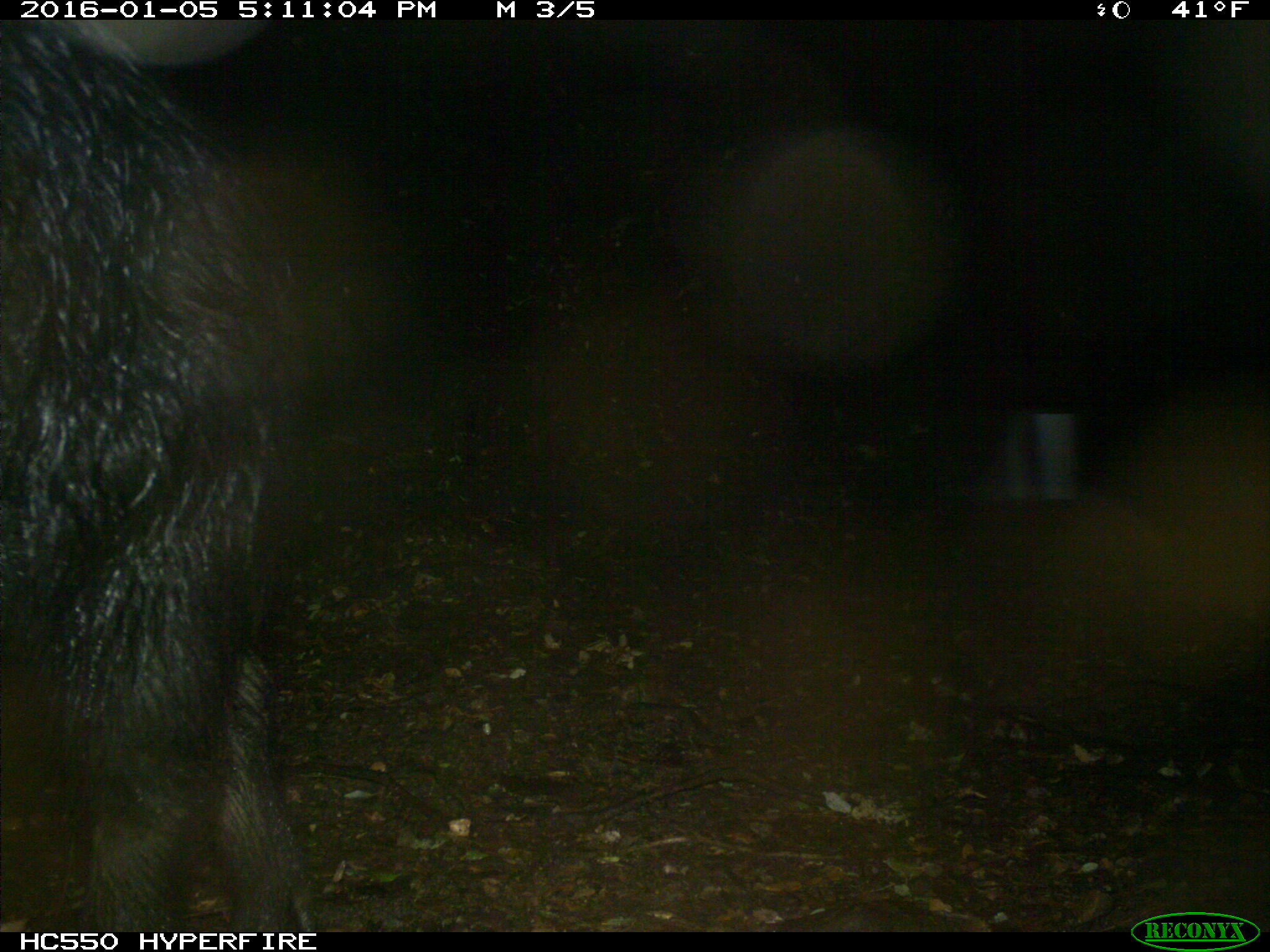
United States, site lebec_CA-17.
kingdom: Animalia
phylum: Chordata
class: Mammalia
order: Artiodactyla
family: Suidae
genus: Sus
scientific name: Sus scrofa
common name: wild boar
Sus scrofa (wild boar).